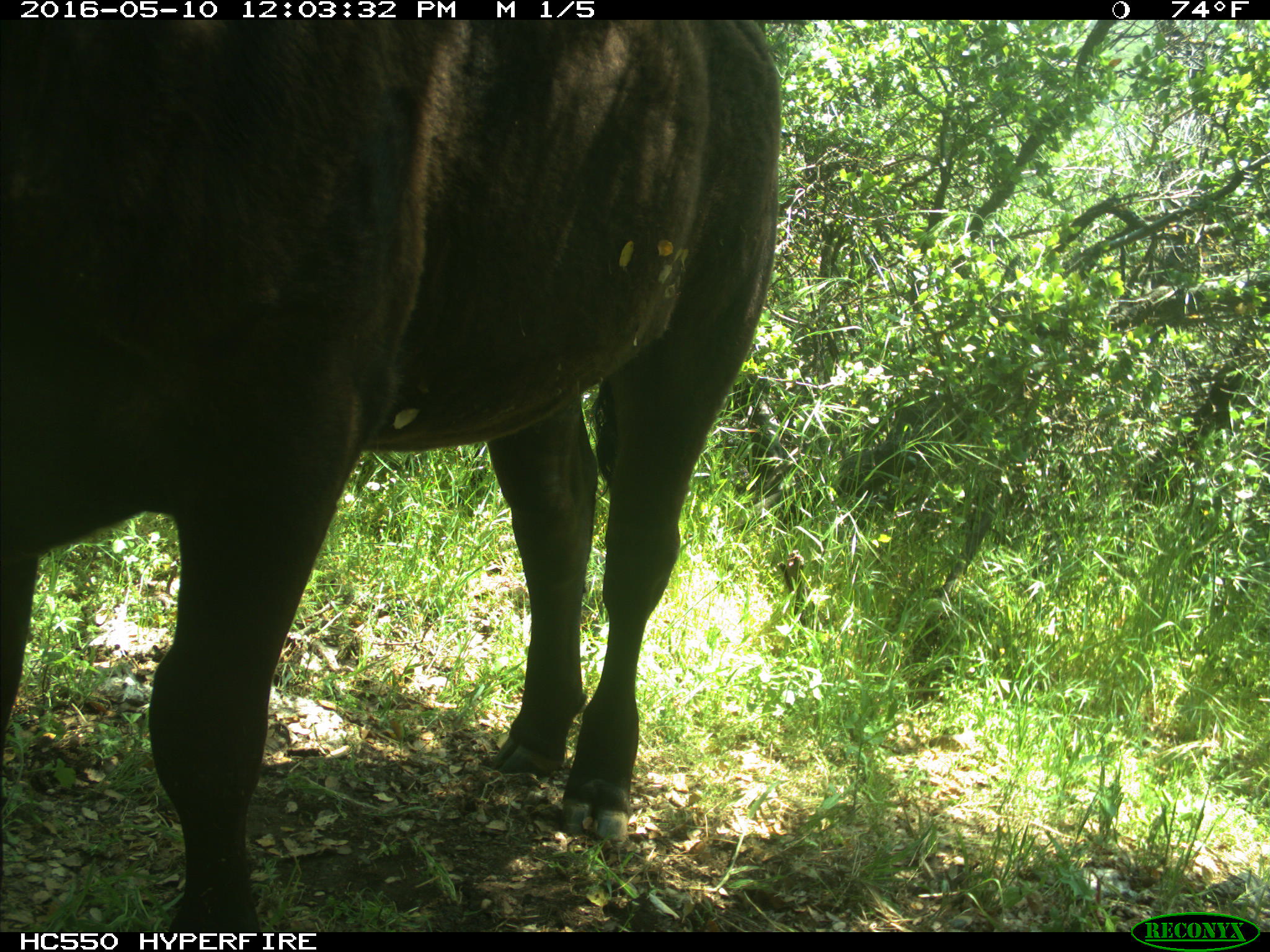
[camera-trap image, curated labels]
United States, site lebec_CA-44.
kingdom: Animalia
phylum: Chordata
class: Mammalia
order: Artiodactyla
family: Bovidae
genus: Bos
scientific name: Bos taurus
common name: domestic cow